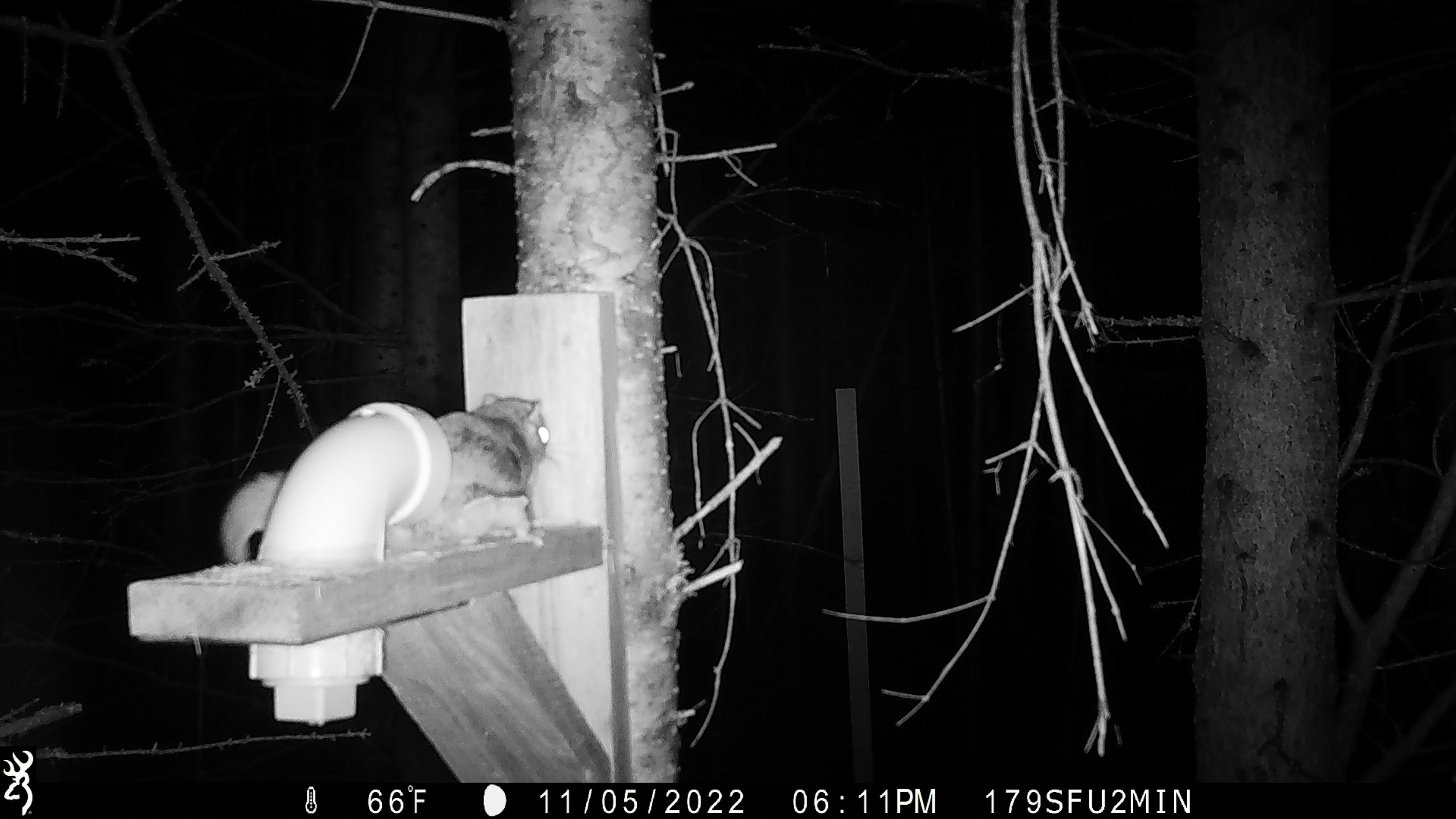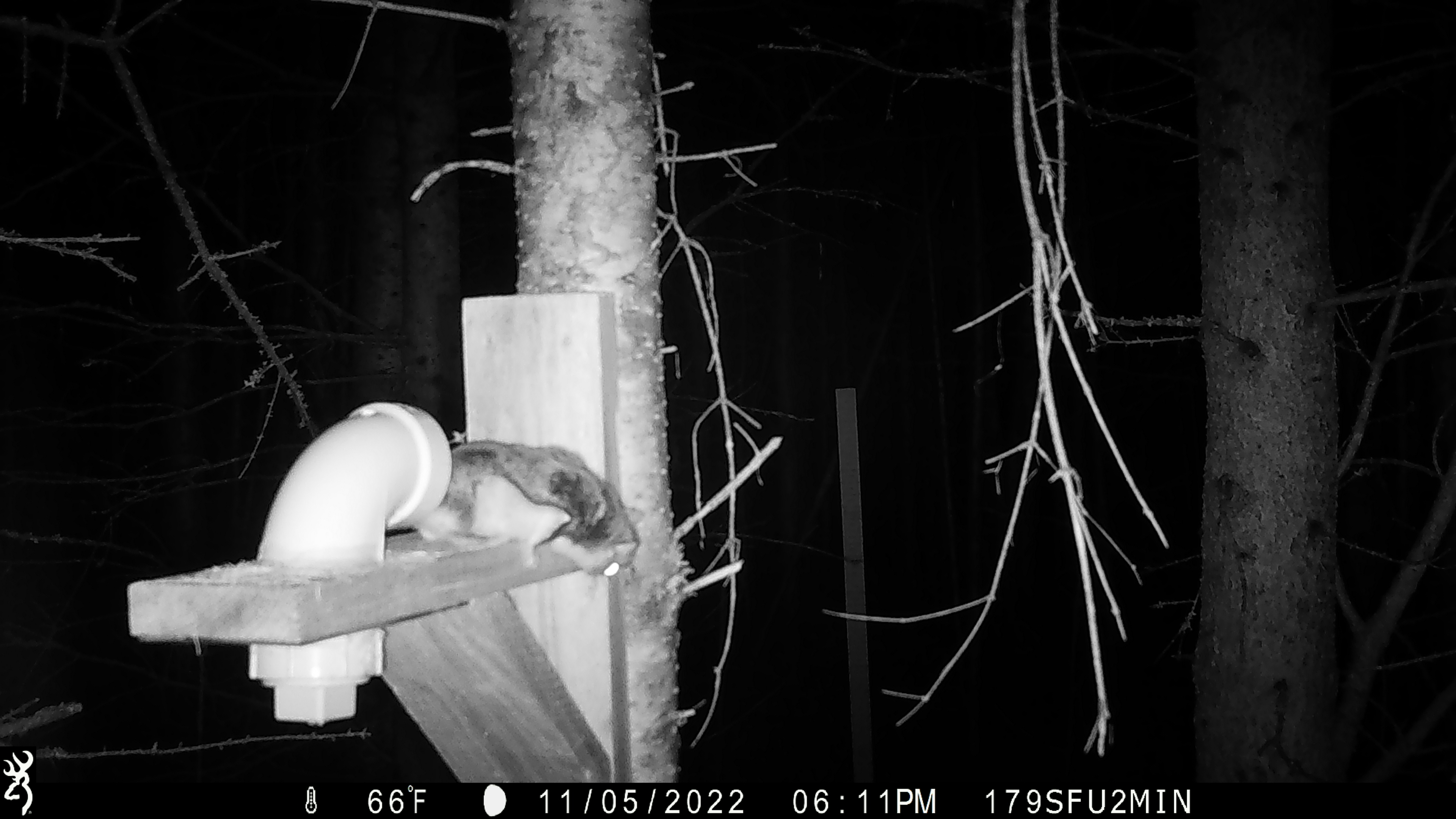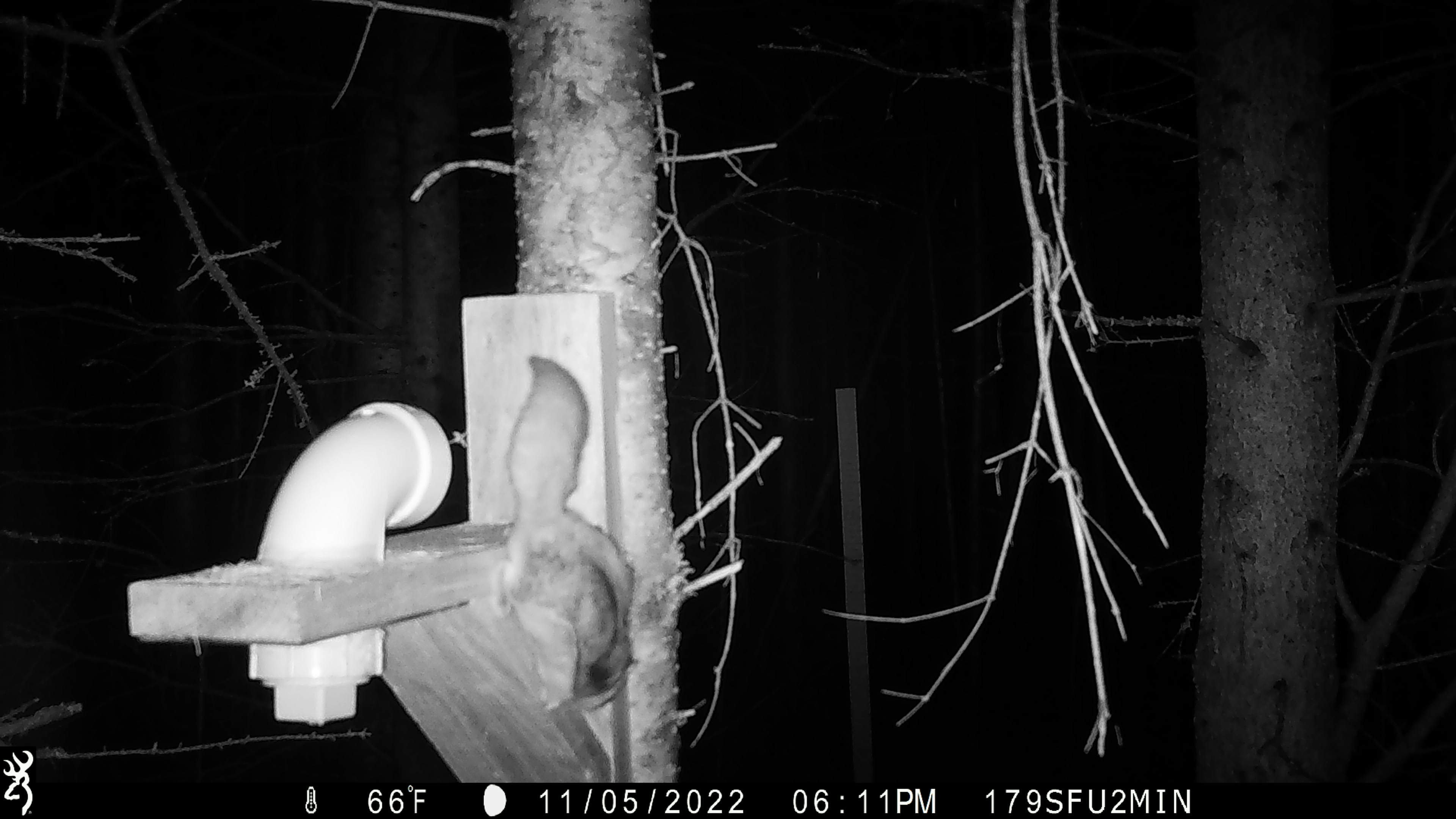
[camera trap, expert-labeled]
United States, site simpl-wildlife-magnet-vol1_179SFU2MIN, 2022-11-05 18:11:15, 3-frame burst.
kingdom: Animalia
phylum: Chordata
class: Mammalia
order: Rodentia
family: Sciuridae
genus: Glaucomys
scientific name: Glaucomys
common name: flying squirrel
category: flying squirrel sp.